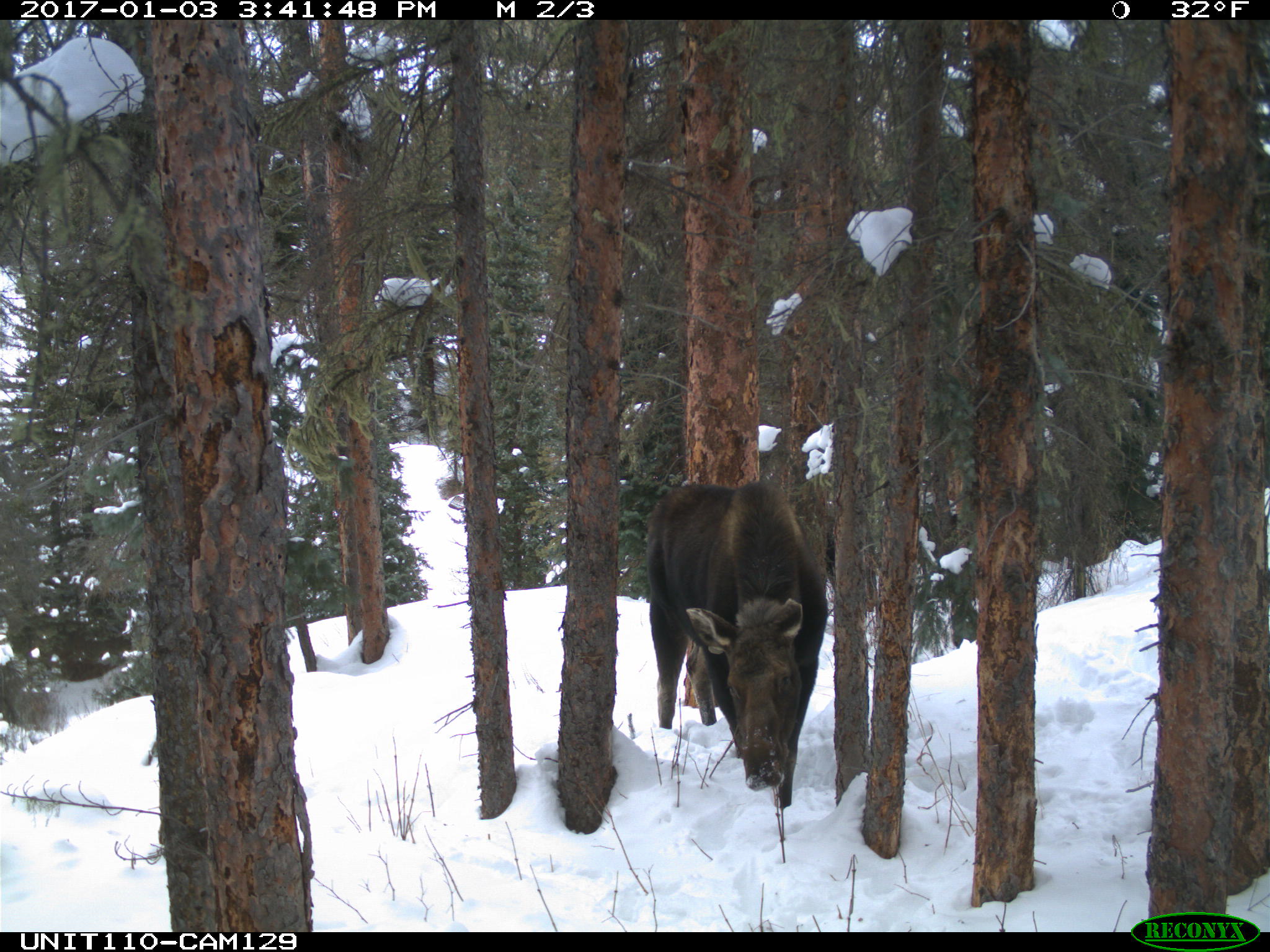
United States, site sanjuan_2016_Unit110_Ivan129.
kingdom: Animalia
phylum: Chordata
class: Mammalia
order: Artiodactyla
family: Cervidae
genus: Alces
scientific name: Alces alces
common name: moose